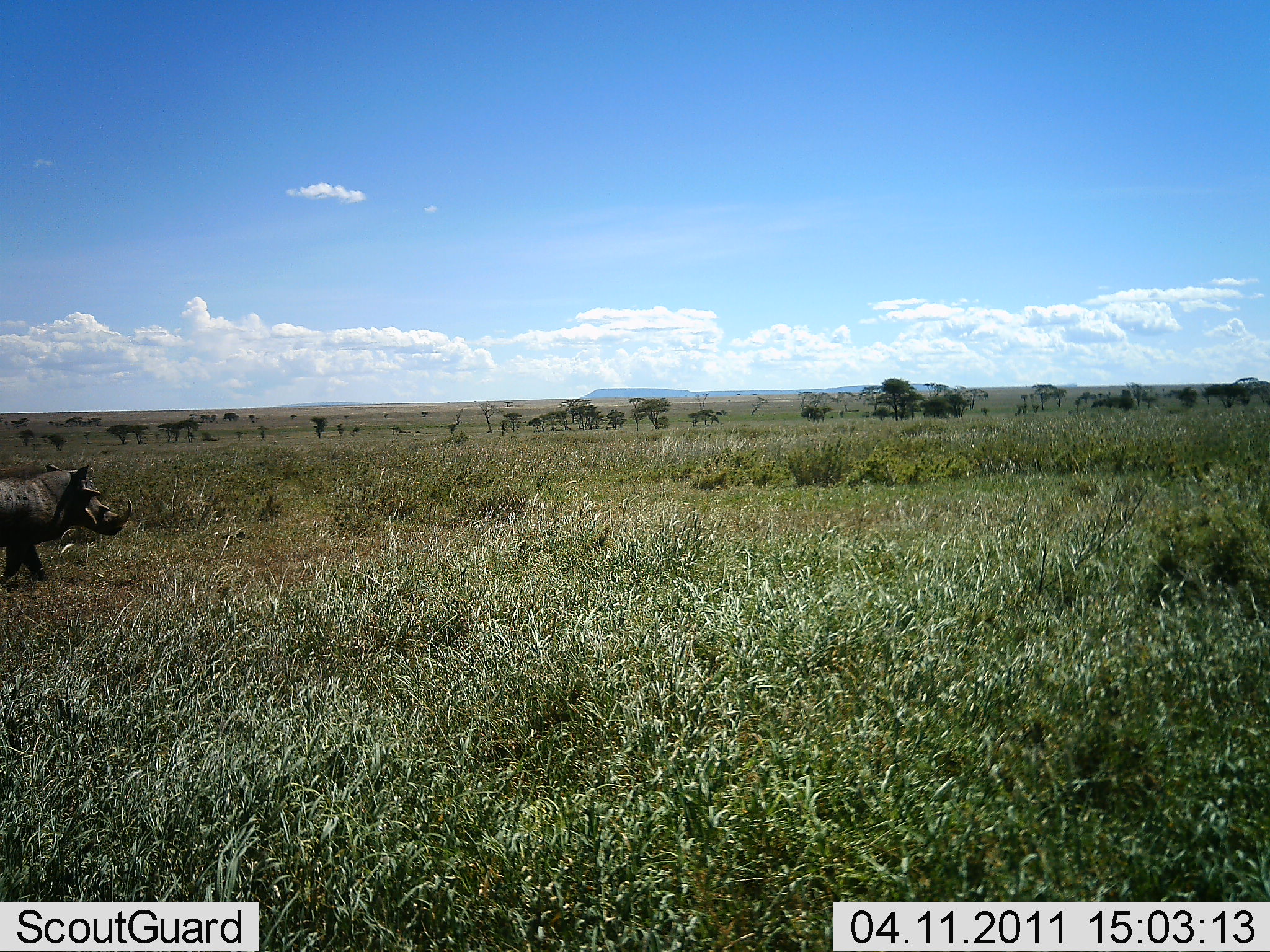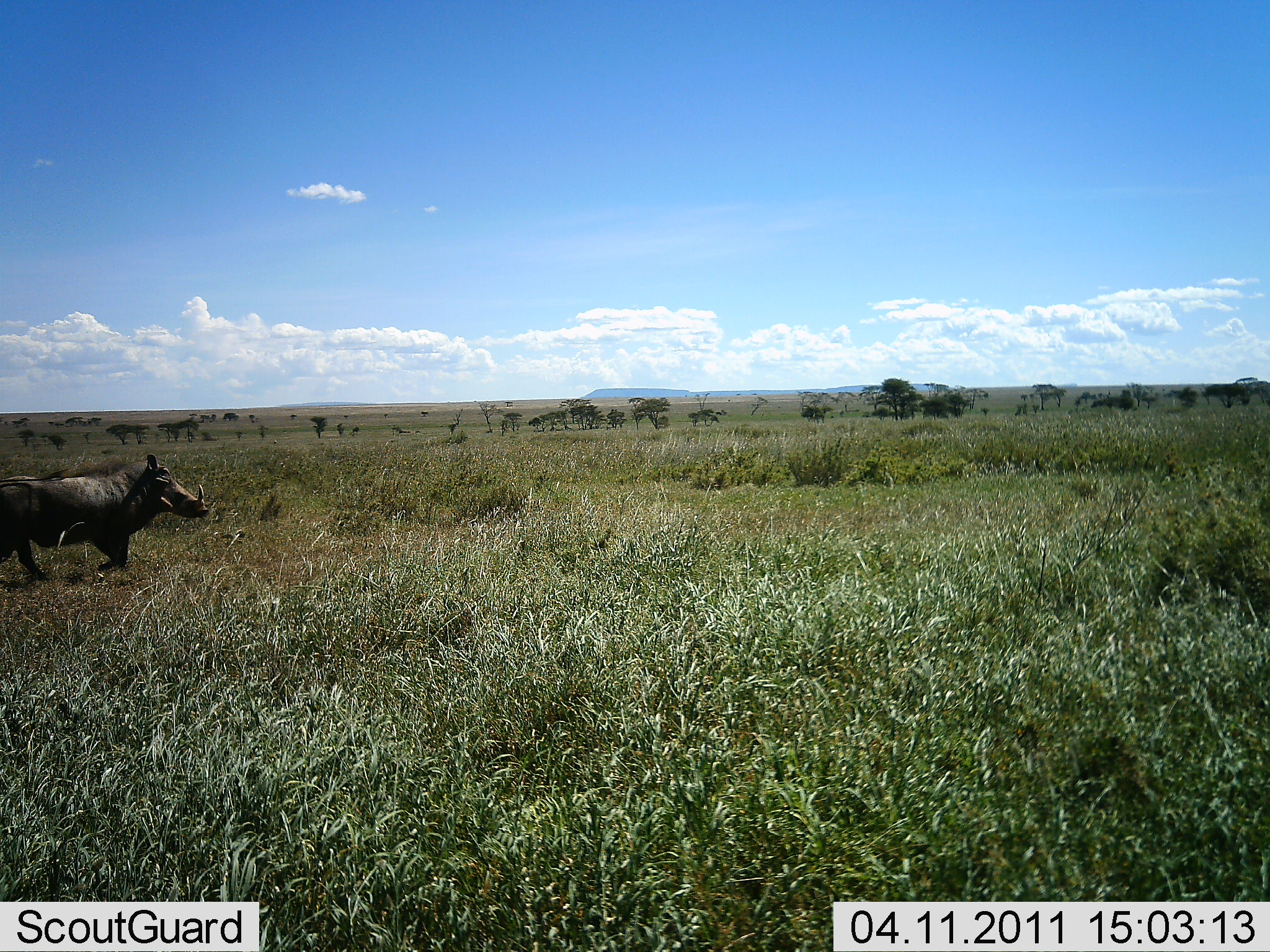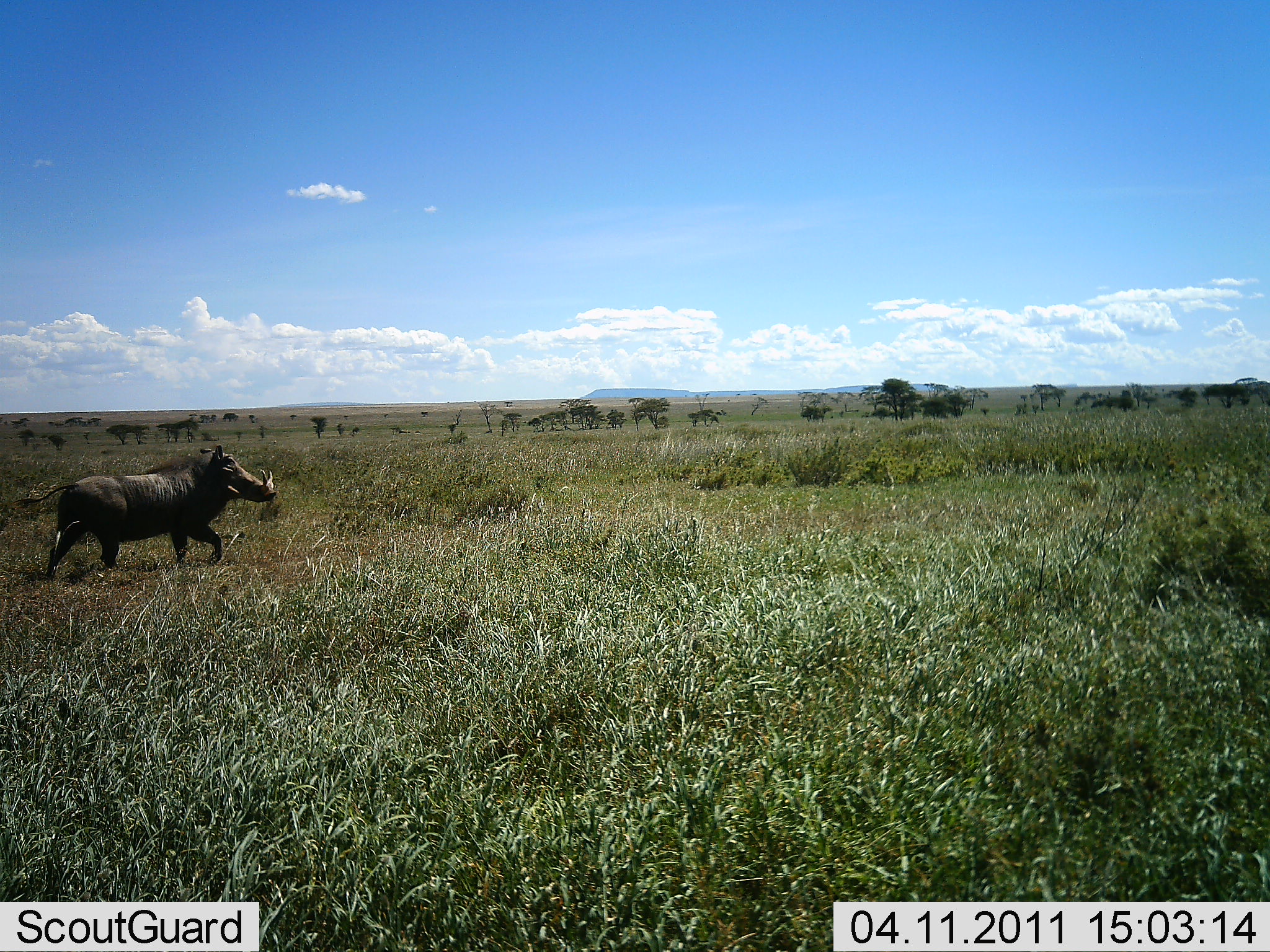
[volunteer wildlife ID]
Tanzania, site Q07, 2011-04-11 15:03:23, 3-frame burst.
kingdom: Animalia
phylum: Chordata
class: Mammalia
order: Artiodactyla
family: Suidae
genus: Phacochoerus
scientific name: Phacochoerus africanus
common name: warthog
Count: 1.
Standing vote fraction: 8%.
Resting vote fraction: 8%.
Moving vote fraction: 100%.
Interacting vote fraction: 0%.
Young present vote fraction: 0%.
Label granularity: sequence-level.